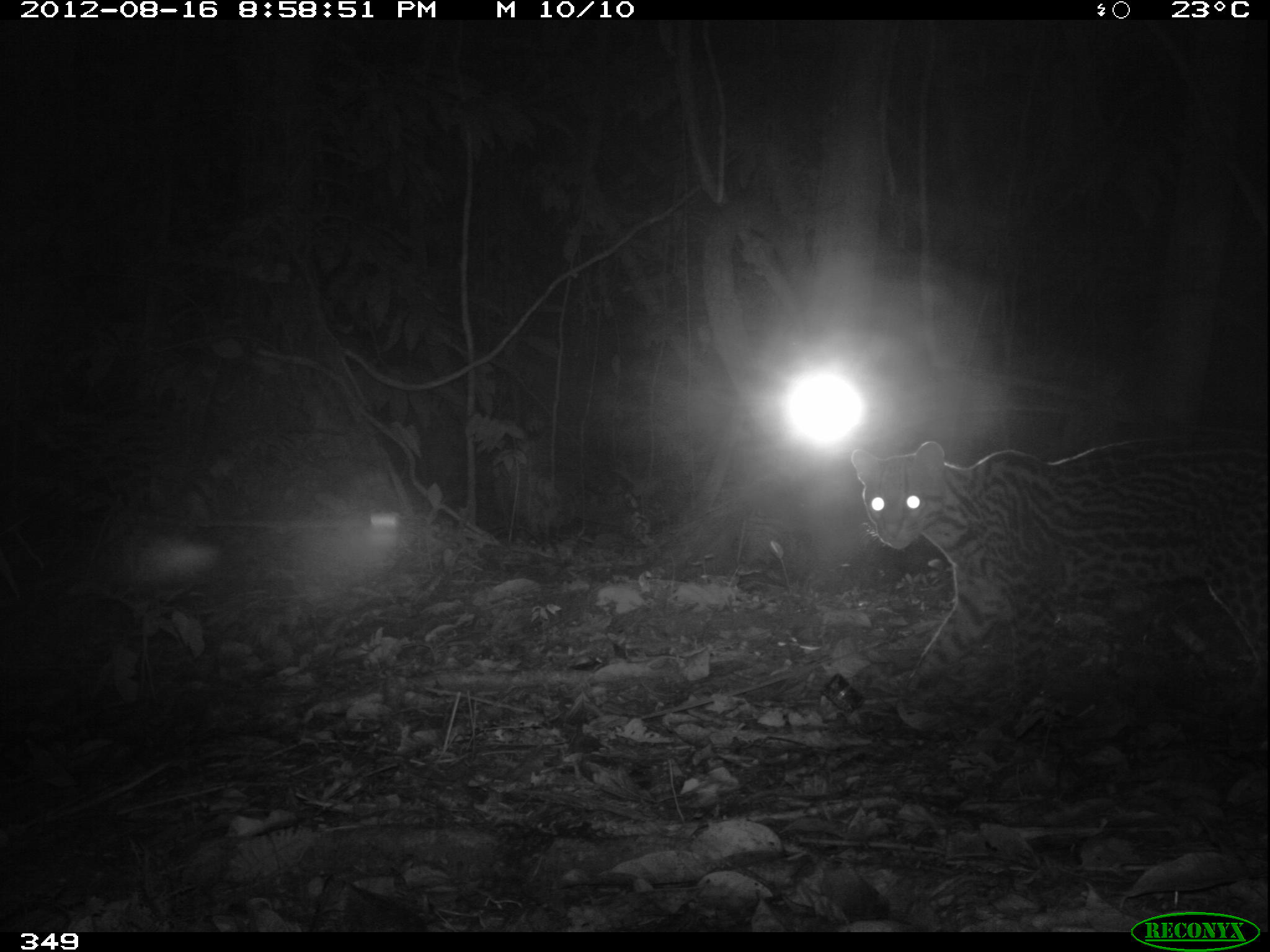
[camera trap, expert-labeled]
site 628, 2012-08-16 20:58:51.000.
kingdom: Animalia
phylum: Chordata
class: Mammalia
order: Carnivora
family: Felidae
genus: Leopardus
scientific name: Leopardus pardalis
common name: ocelot